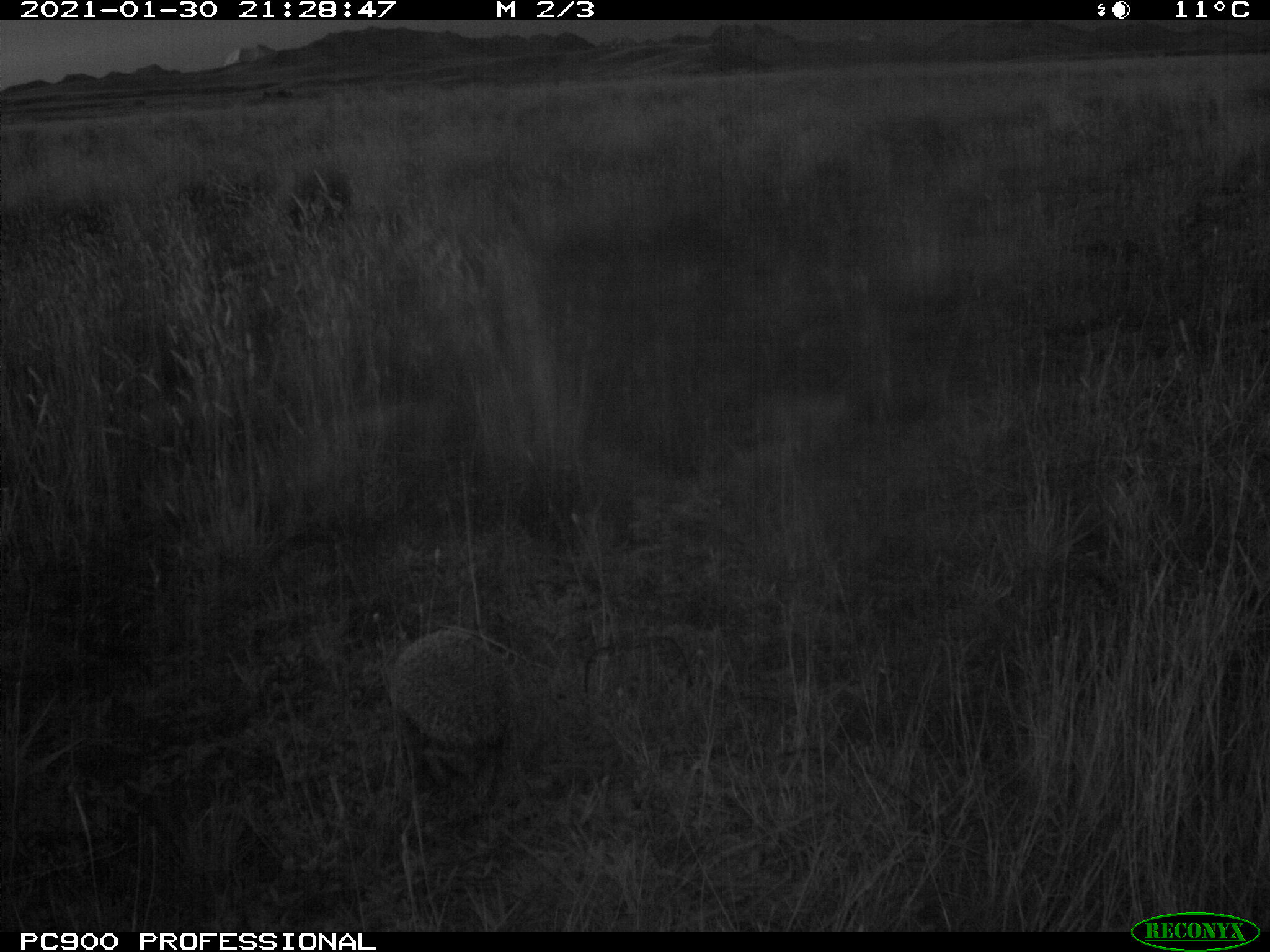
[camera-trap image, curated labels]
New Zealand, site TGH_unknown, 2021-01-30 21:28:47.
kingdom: Animalia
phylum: Chordata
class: Mammalia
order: Eulipotyphla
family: Erinaceidae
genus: Erinaceus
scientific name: Erinaceus europaeus europaeus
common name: european hedgehog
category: hedgehog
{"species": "hedgehog (european hedgehog) (Erinaceus europaeus europaeus)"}